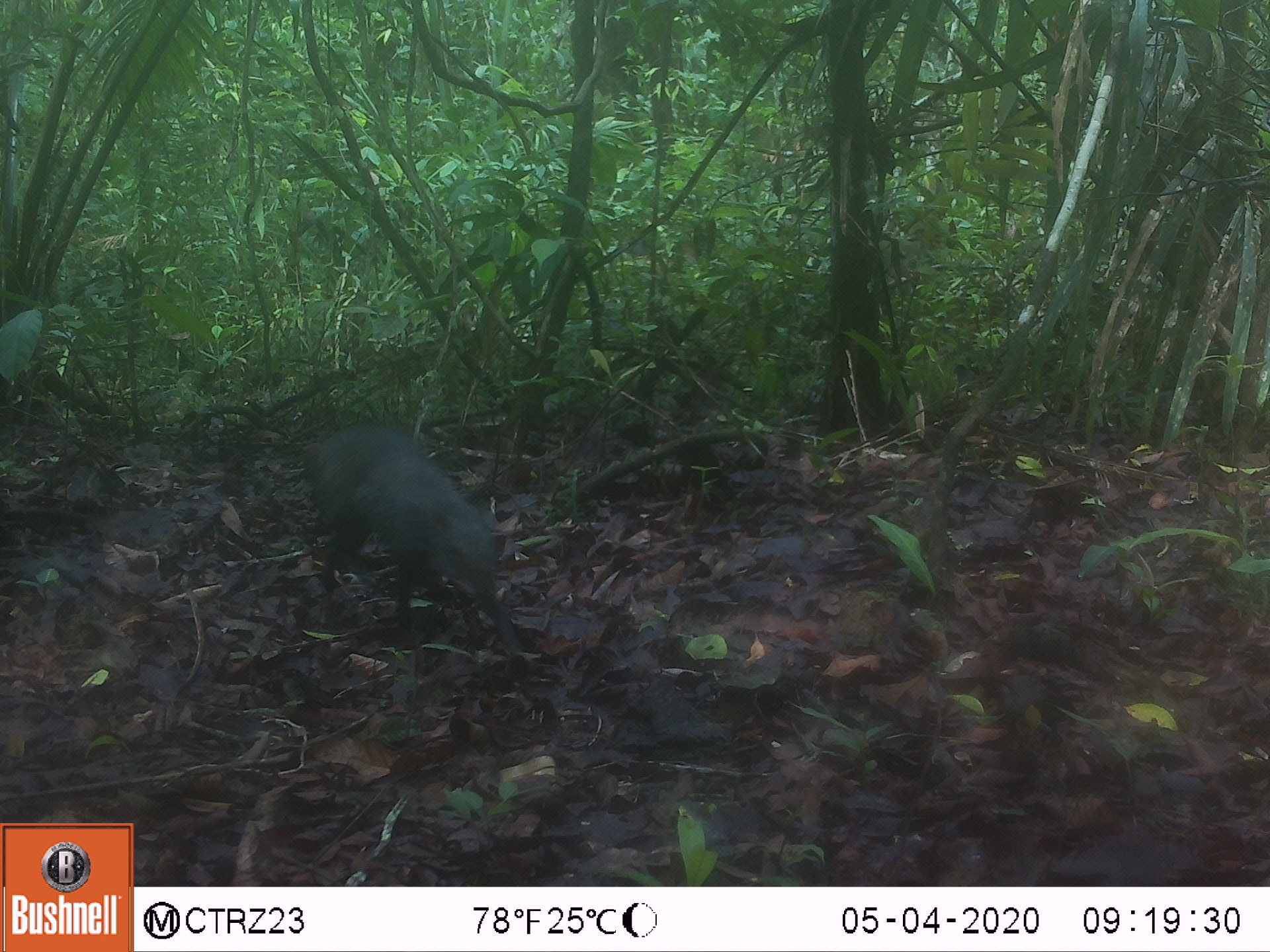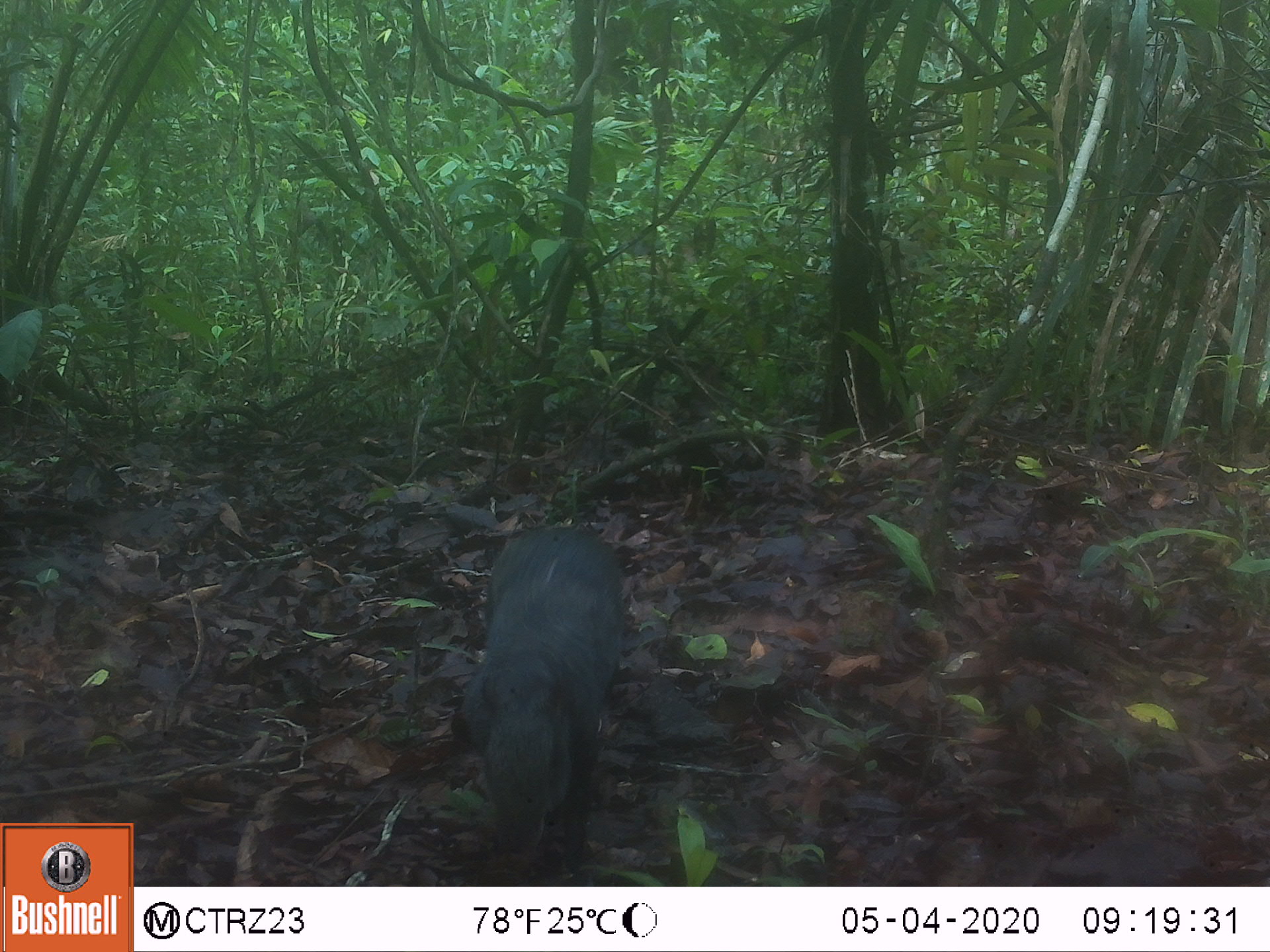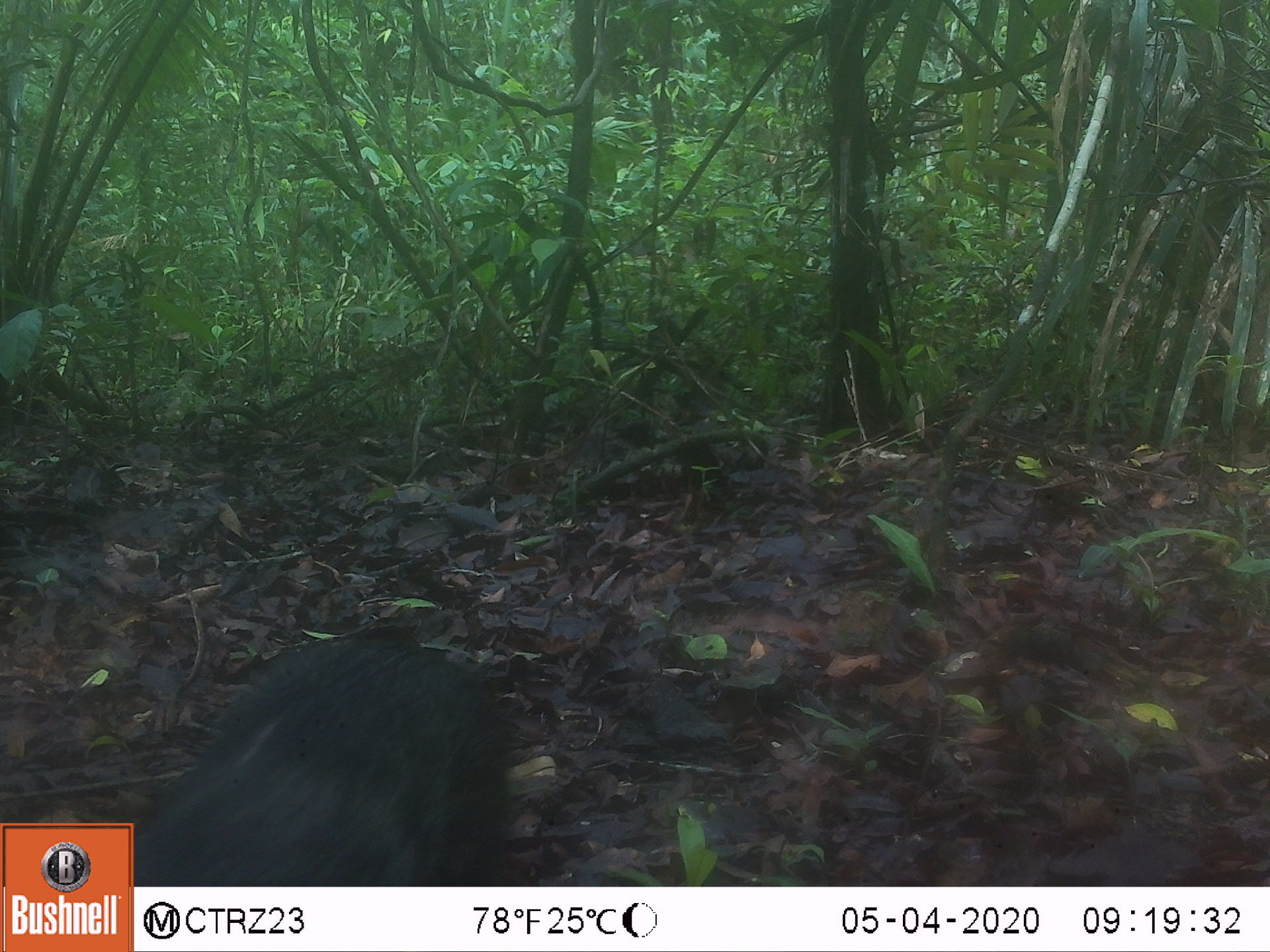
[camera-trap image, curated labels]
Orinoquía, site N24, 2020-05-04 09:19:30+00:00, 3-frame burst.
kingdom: Animalia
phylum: Chordata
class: Mammalia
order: Rodentia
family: Dasyproctidae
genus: Dasyprocta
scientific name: Dasyprocta fuliginosa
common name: black agouti